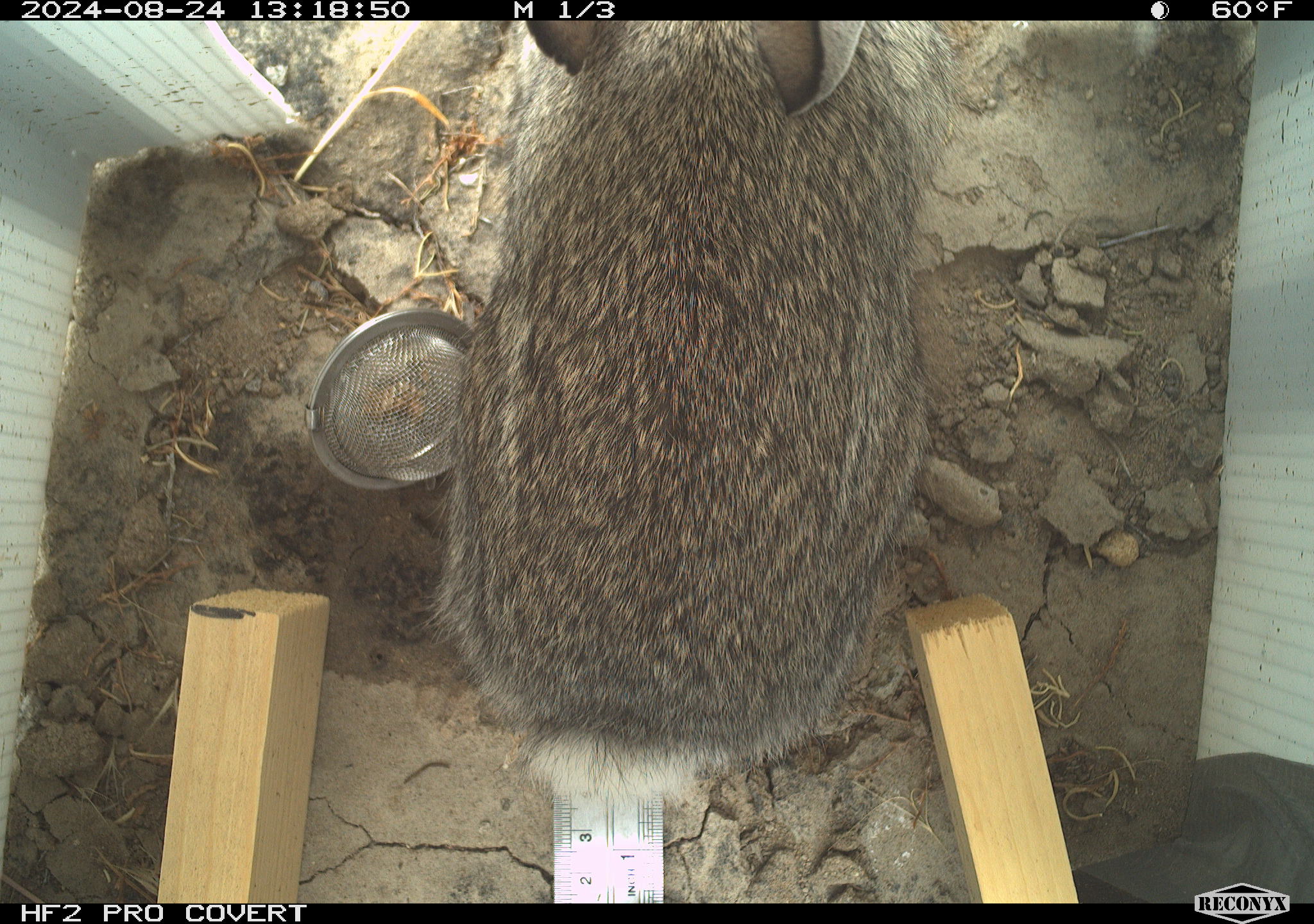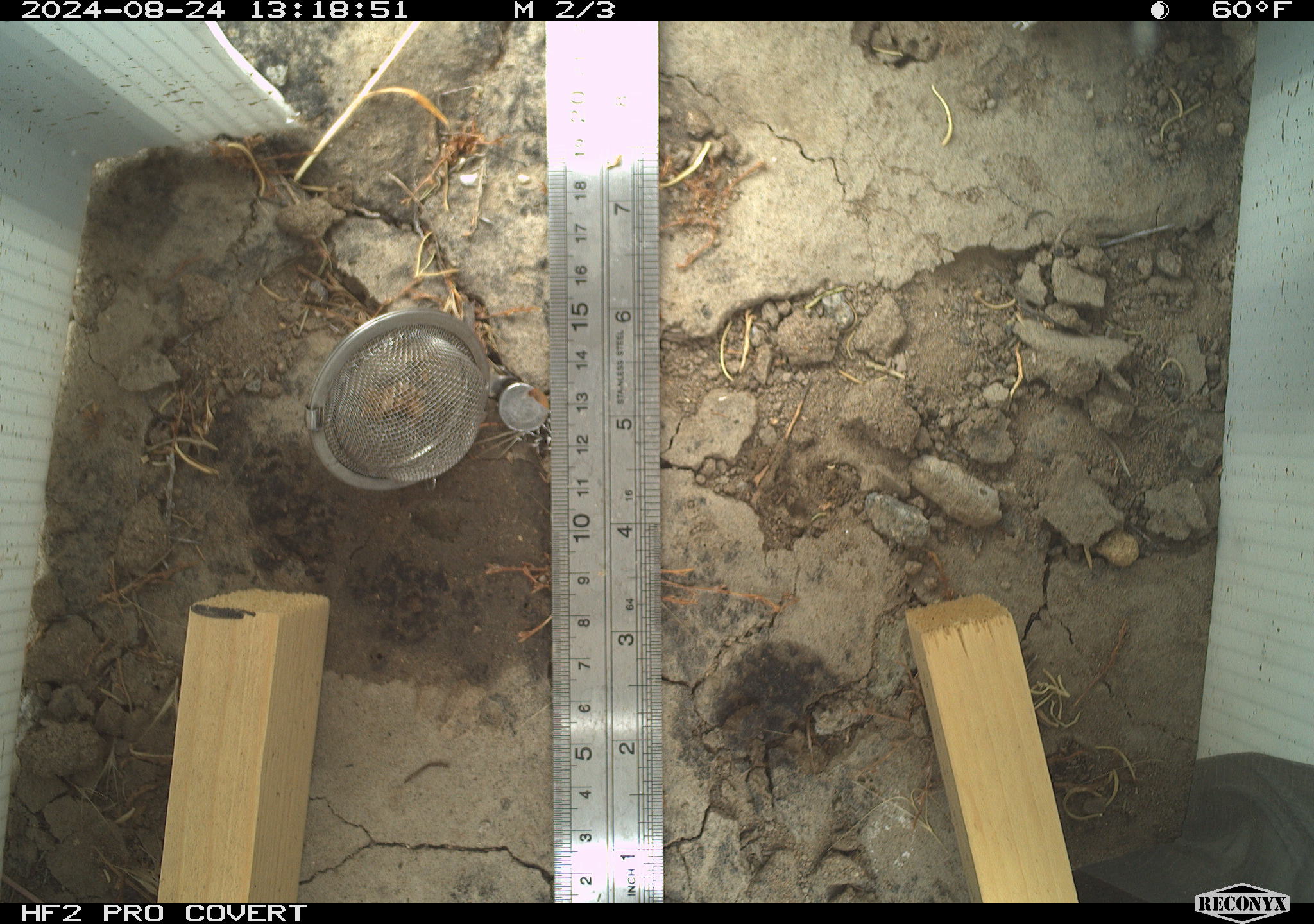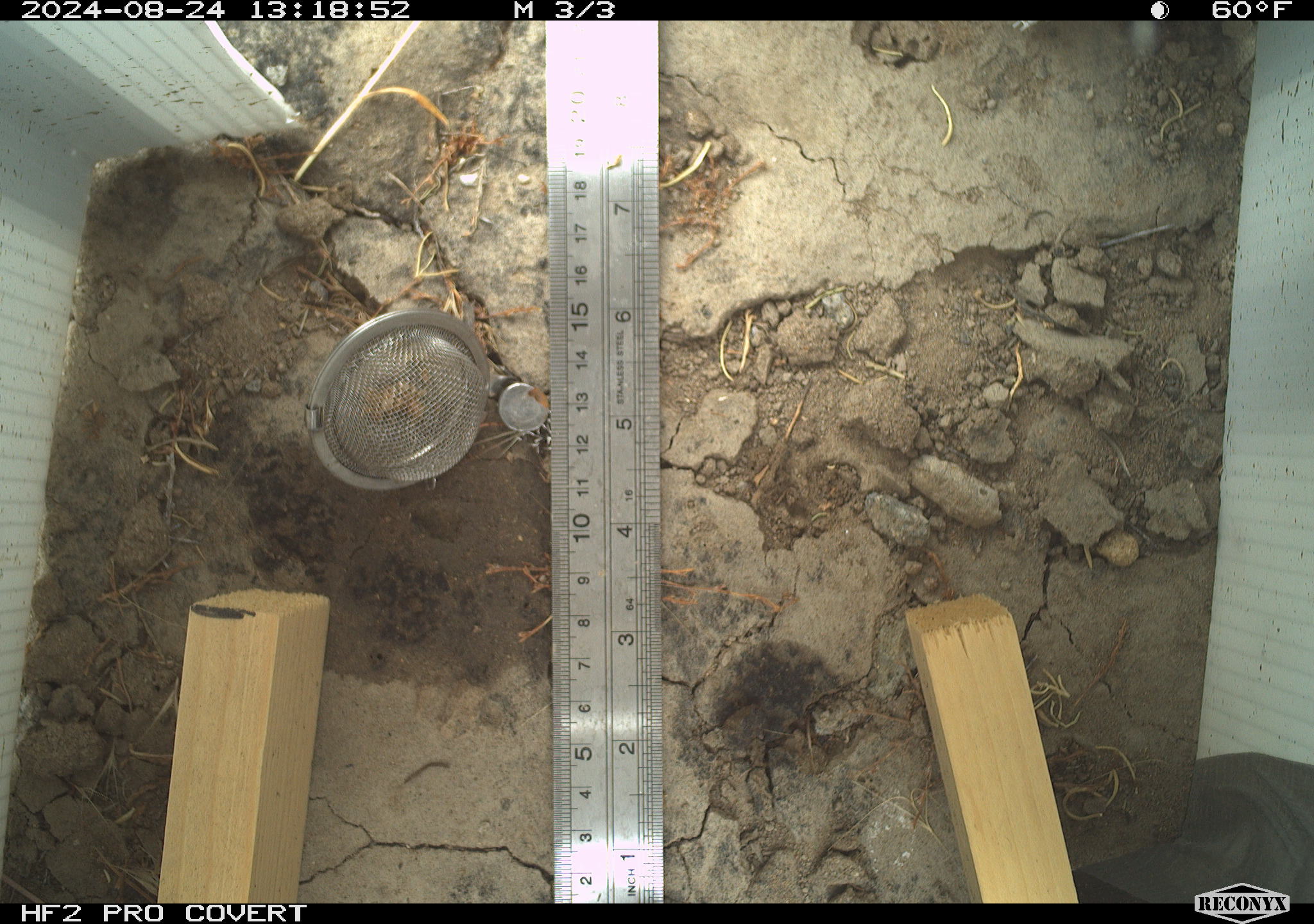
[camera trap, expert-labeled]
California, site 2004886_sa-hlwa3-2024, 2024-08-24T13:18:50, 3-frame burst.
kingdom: Animalia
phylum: Chordata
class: Mammalia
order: Lagomorpha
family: Leporidae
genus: Sylvilagus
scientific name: Sylvilagus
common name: cottontail rabbits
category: sylvilagus species